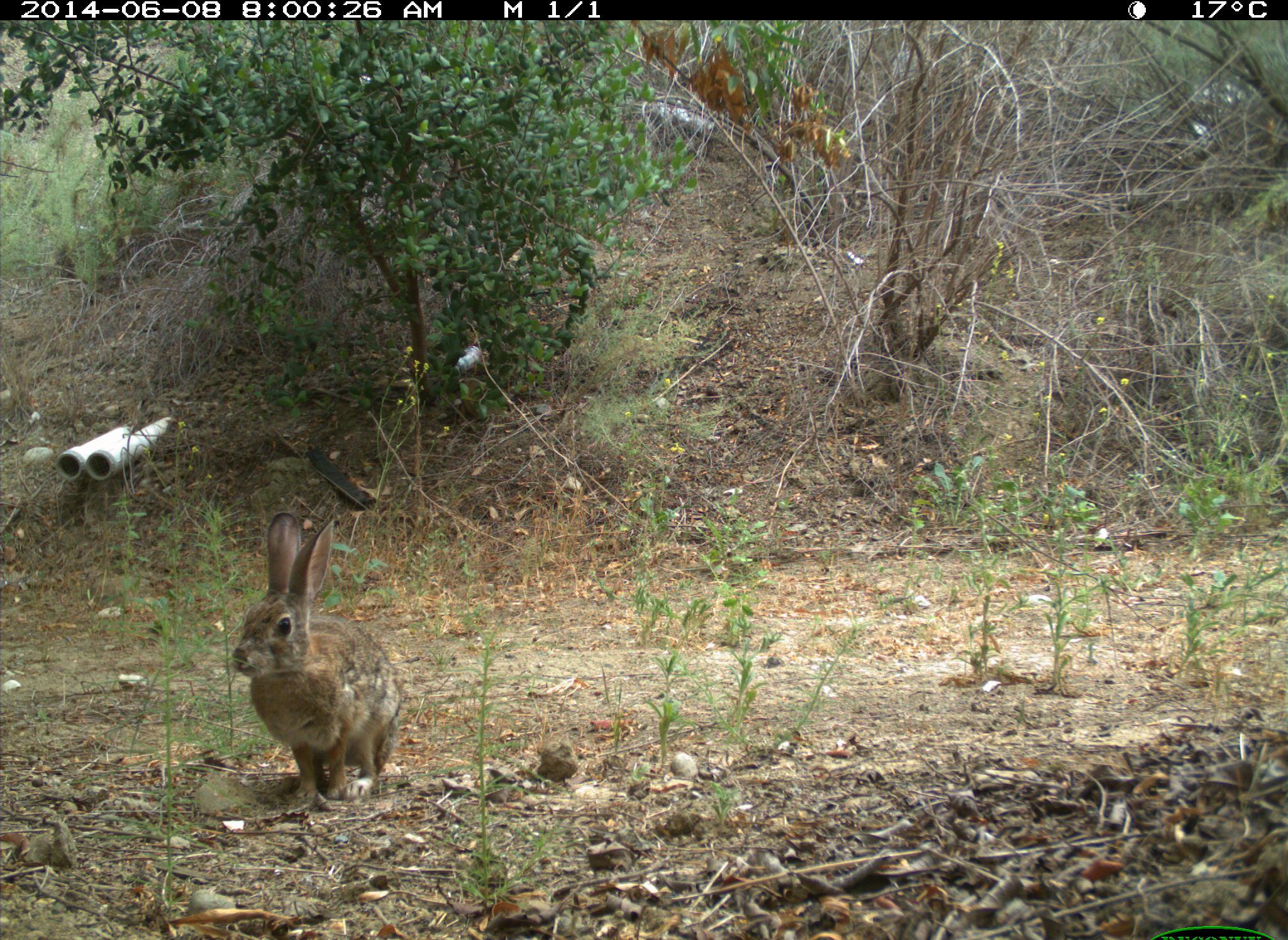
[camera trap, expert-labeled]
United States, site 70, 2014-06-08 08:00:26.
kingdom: Animalia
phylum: Chordata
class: Mammalia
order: Lagomorpha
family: Leporidae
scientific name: Leporidae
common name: rabbits and hares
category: rabbit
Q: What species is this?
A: Rabbit (rabbits and hares) (Leporidae).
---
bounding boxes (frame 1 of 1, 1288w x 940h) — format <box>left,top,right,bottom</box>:
rabbit: <box>229,510,405,800</box>